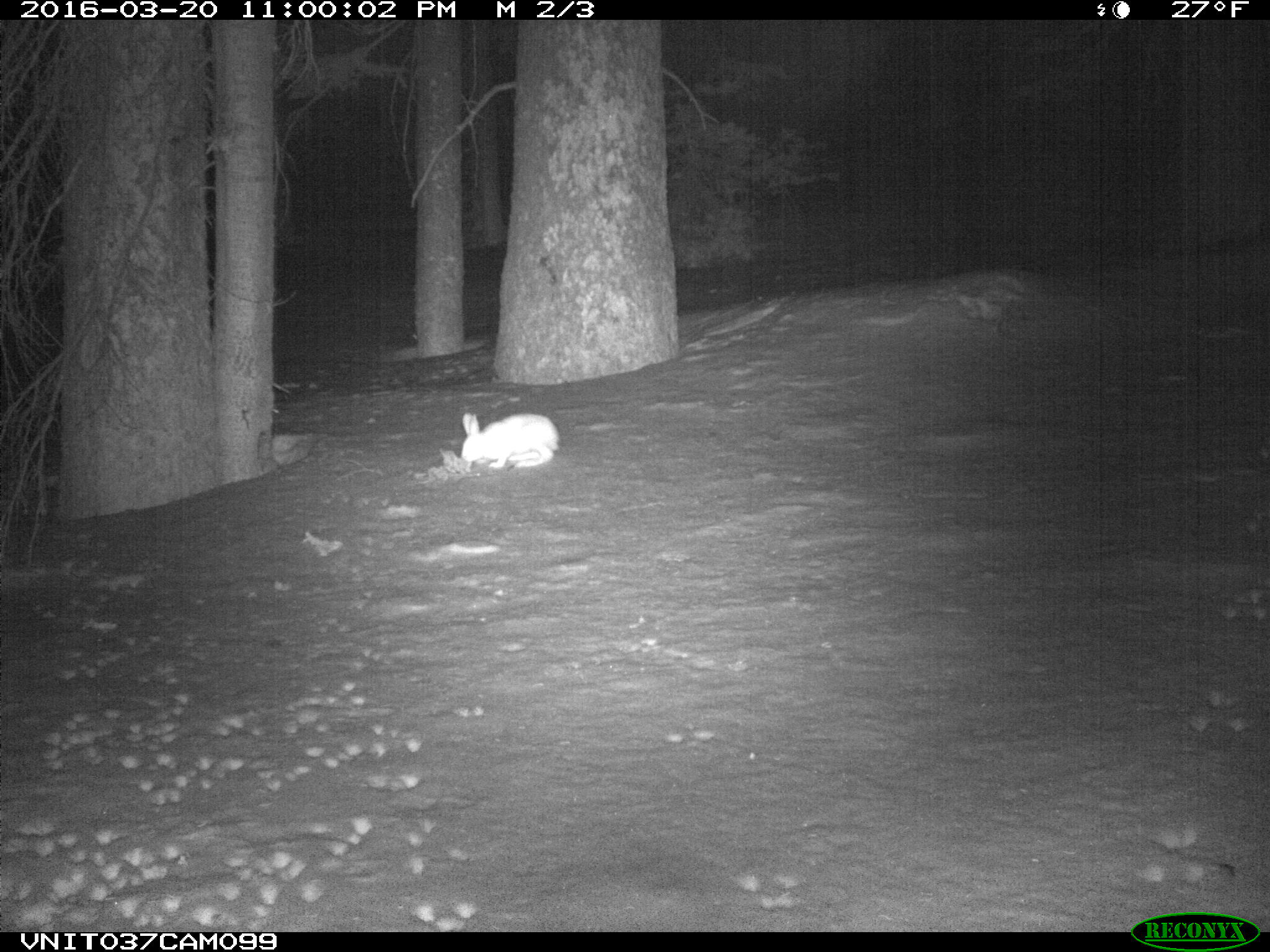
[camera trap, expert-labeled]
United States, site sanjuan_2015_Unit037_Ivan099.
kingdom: Animalia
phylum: Chordata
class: Mammalia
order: Lagomorpha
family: Leporidae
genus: Lepus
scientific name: Lepus americanus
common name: snowshoe hare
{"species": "Lepus americanus (snowshoe hare)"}